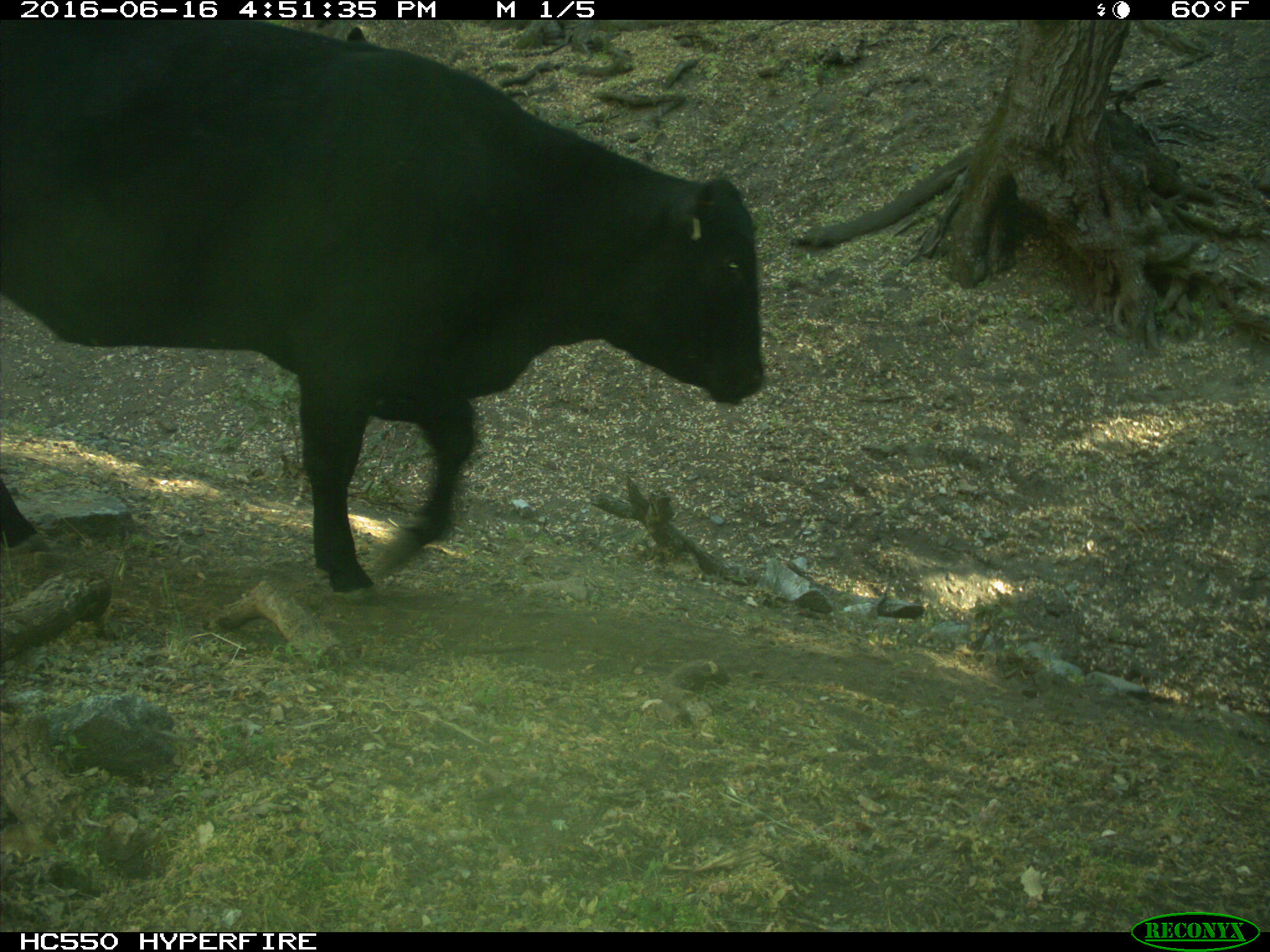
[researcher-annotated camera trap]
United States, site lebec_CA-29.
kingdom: Animalia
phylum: Chordata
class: Mammalia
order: Artiodactyla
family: Bovidae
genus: Bos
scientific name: Bos taurus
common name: domestic cow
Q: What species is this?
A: Bos taurus (domestic cow).